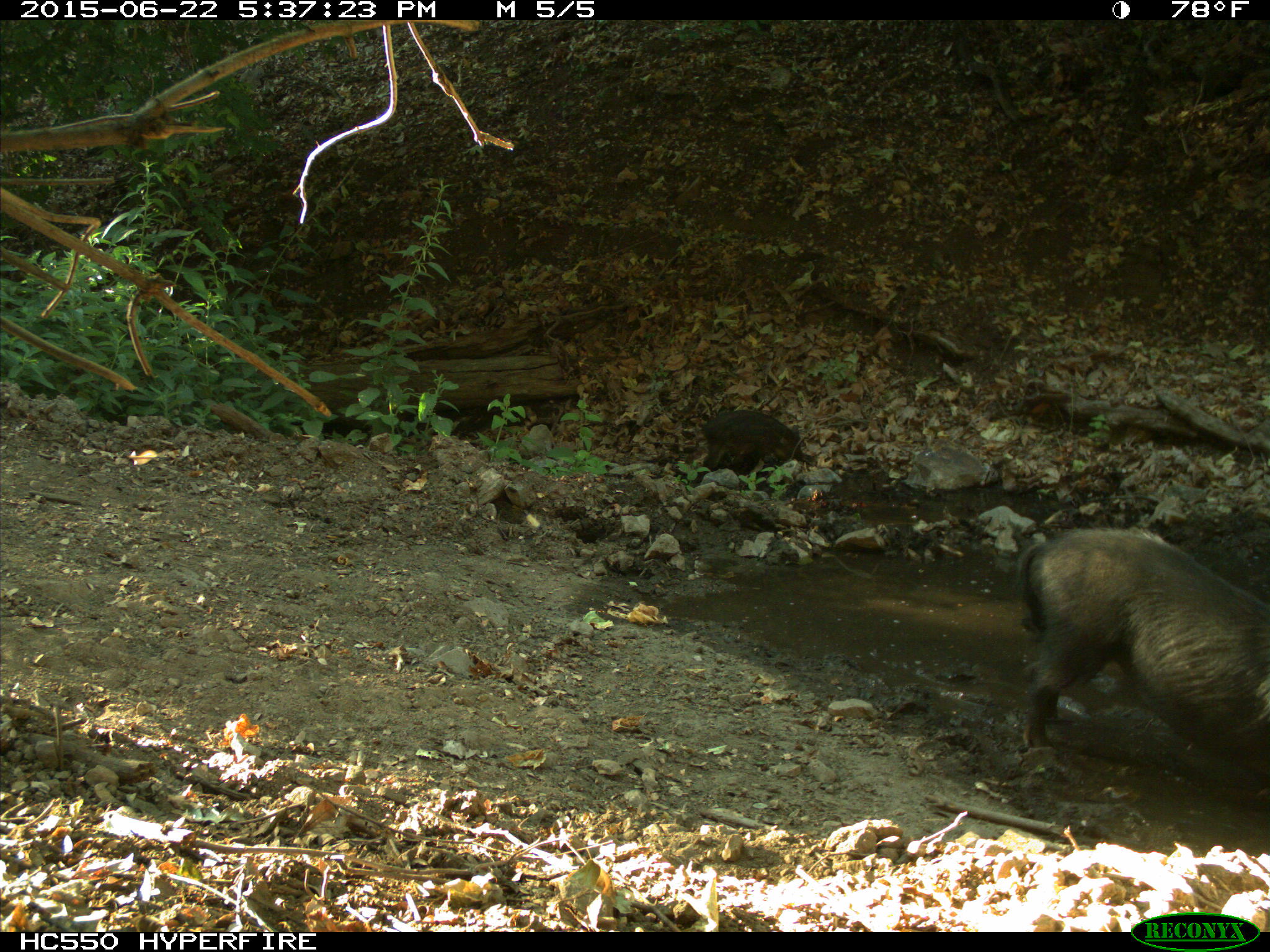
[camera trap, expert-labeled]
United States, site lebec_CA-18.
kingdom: Animalia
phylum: Chordata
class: Mammalia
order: Artiodactyla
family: Suidae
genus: Sus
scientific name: Sus scrofa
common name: wild boar